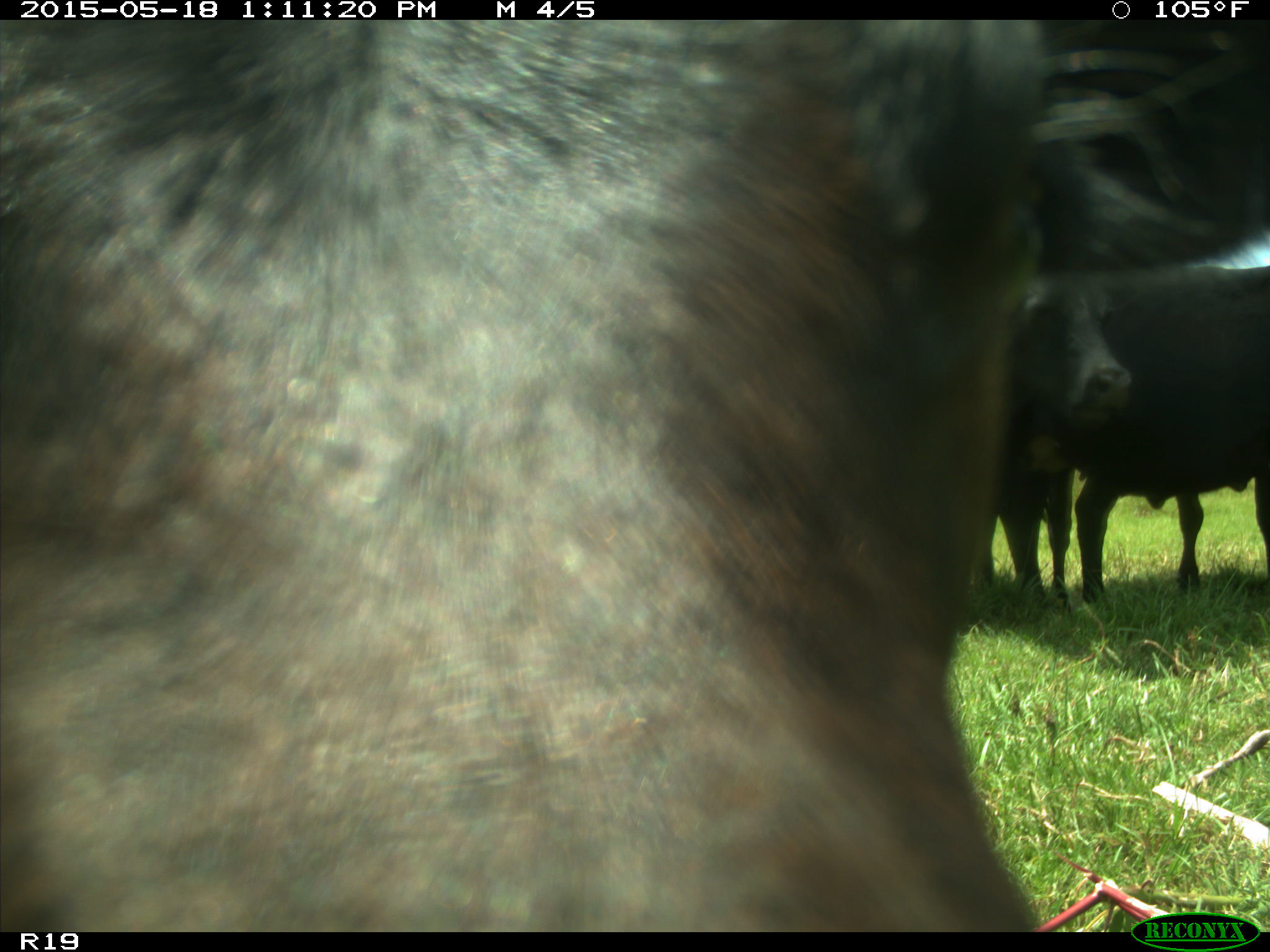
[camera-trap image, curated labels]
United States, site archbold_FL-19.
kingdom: Animalia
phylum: Chordata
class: Mammalia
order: Artiodactyla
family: Bovidae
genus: Bos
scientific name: Bos taurus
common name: domestic cow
Bos taurus (domestic cow).